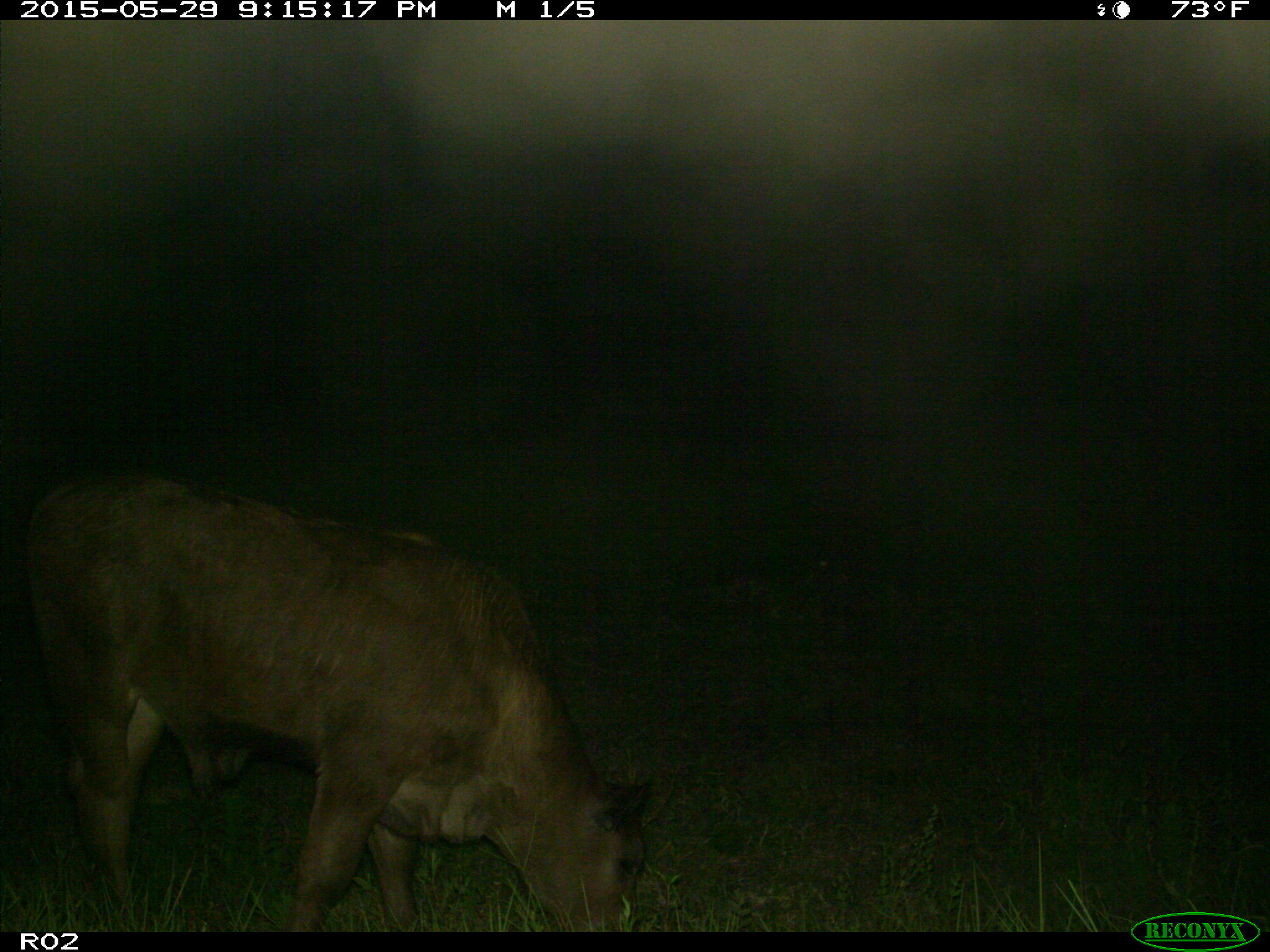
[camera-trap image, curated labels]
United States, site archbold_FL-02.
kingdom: Animalia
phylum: Chordata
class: Mammalia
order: Artiodactyla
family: Bovidae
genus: Bos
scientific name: Bos taurus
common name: domestic cow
Bos taurus (domestic cow).